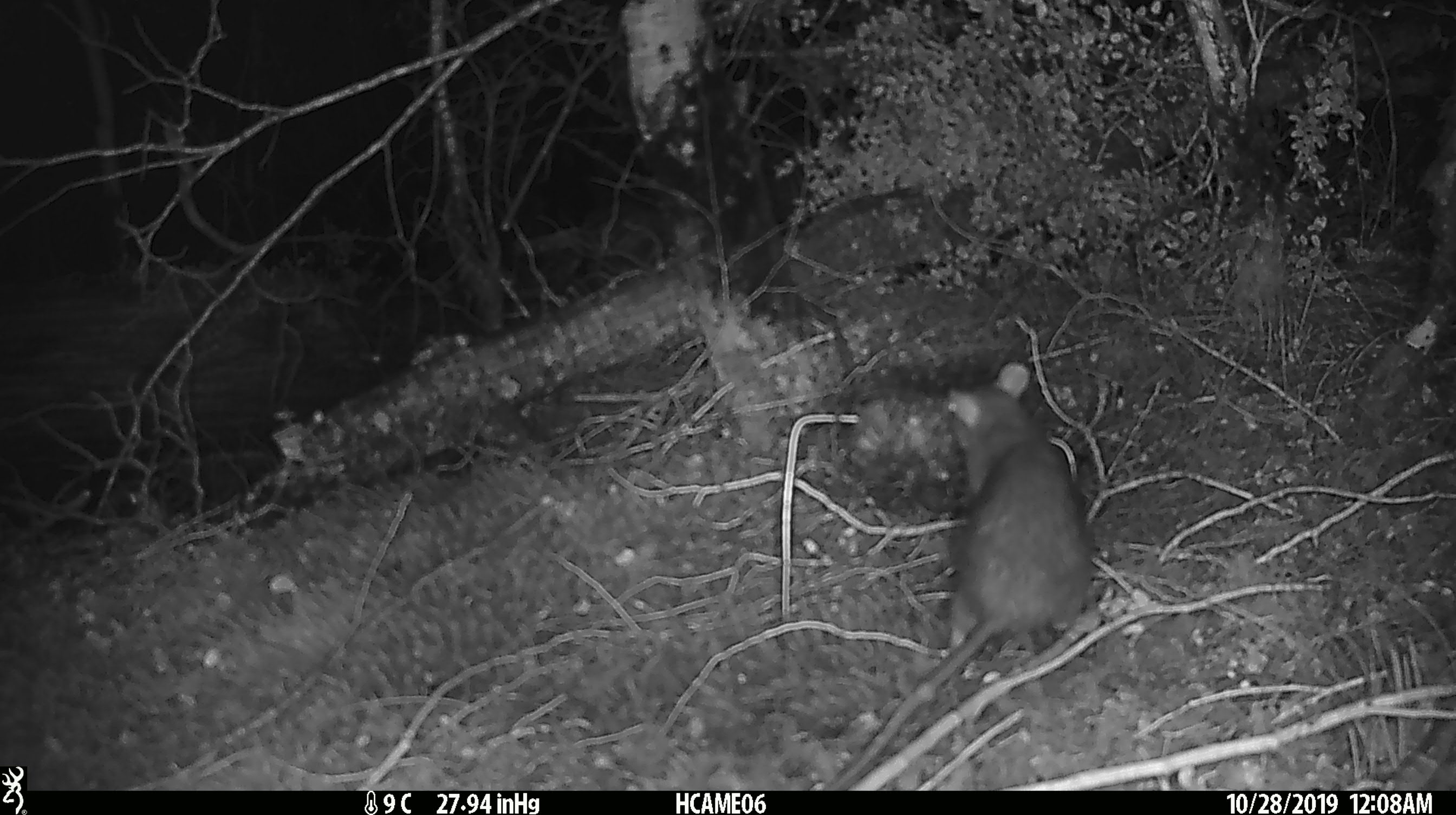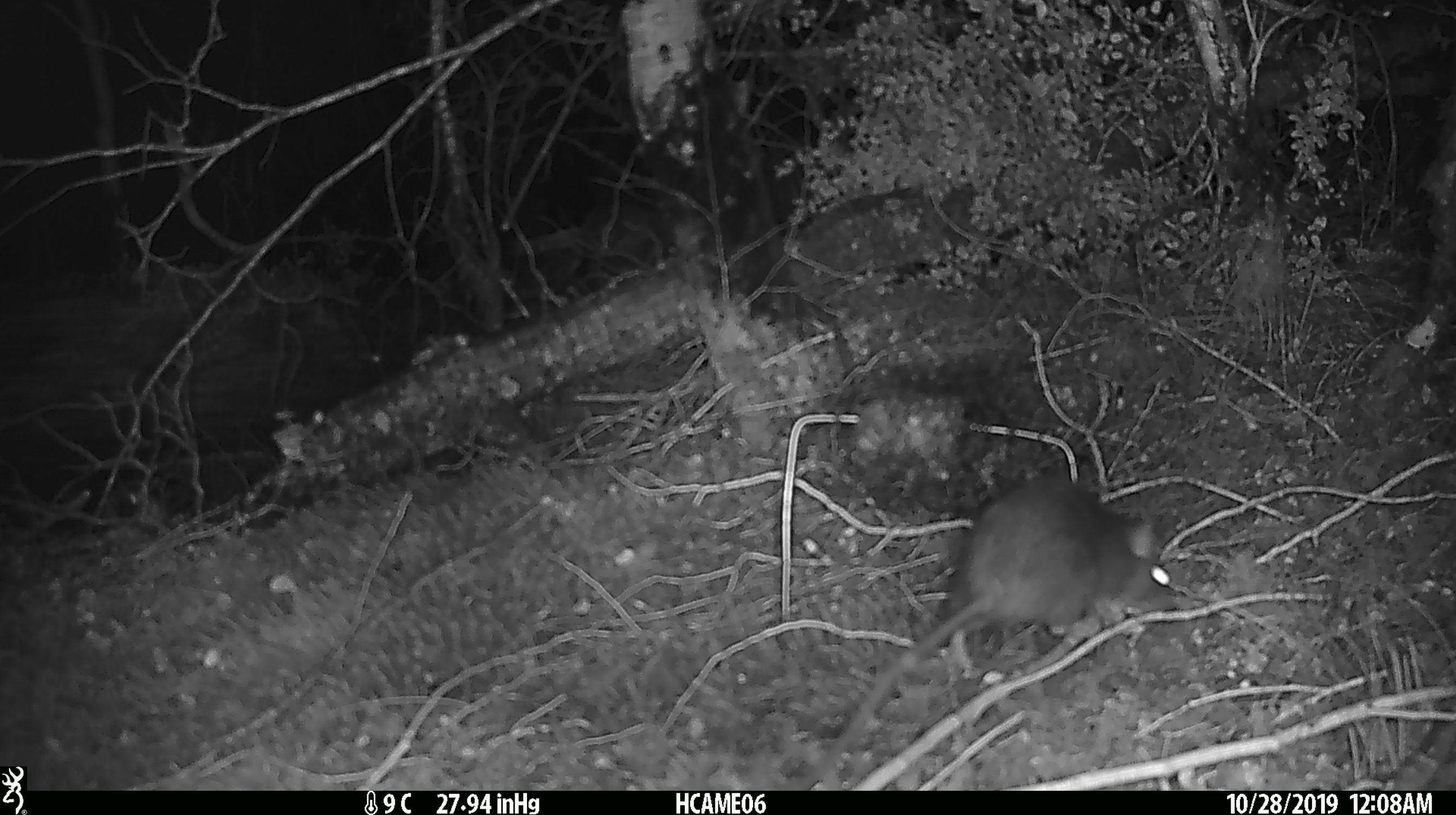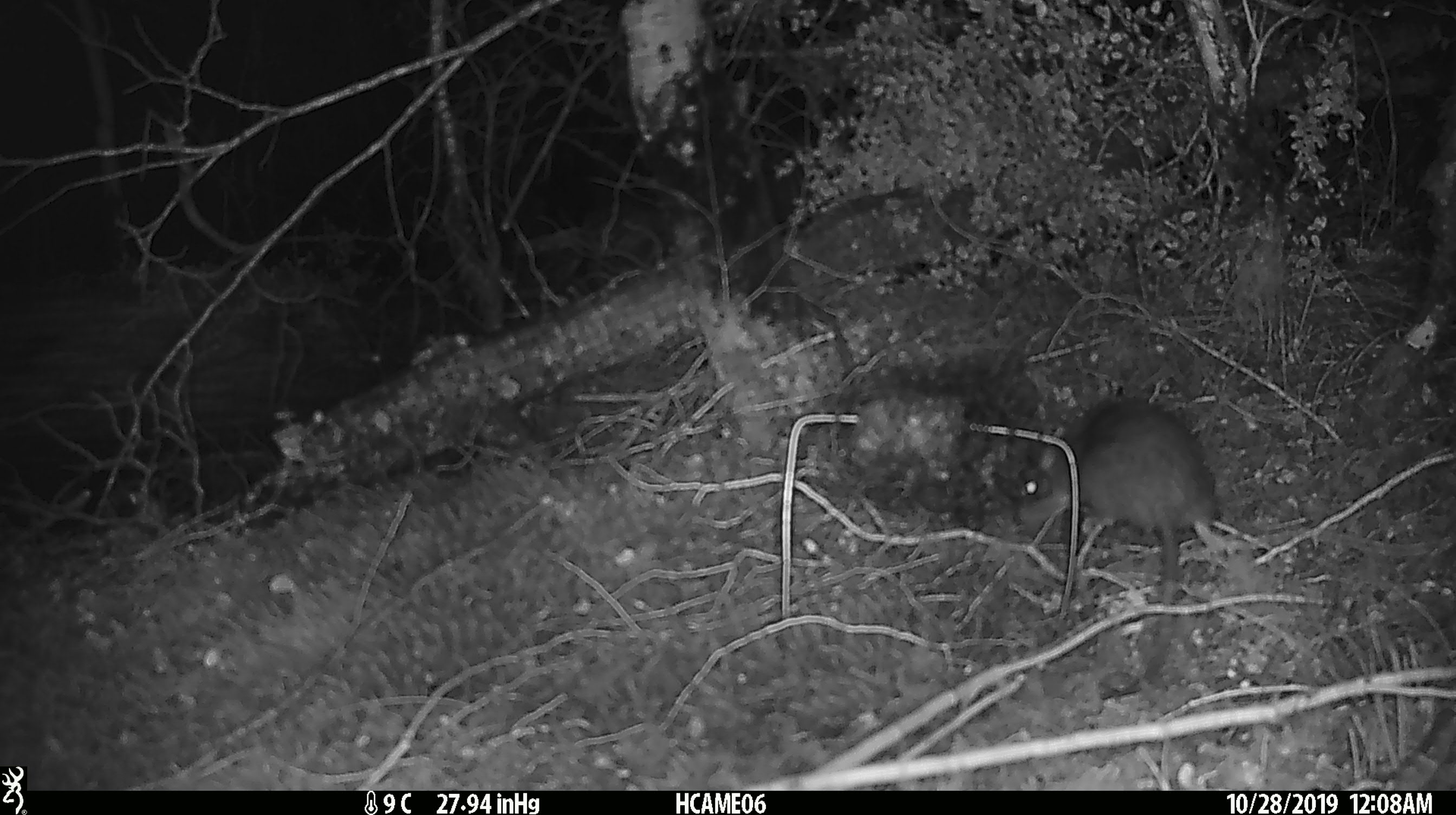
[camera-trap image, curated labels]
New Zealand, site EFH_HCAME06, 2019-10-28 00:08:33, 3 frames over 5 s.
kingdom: Animalia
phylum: Chordata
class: Mammalia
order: Rodentia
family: Muridae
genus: Rattus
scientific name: Rattus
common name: rat